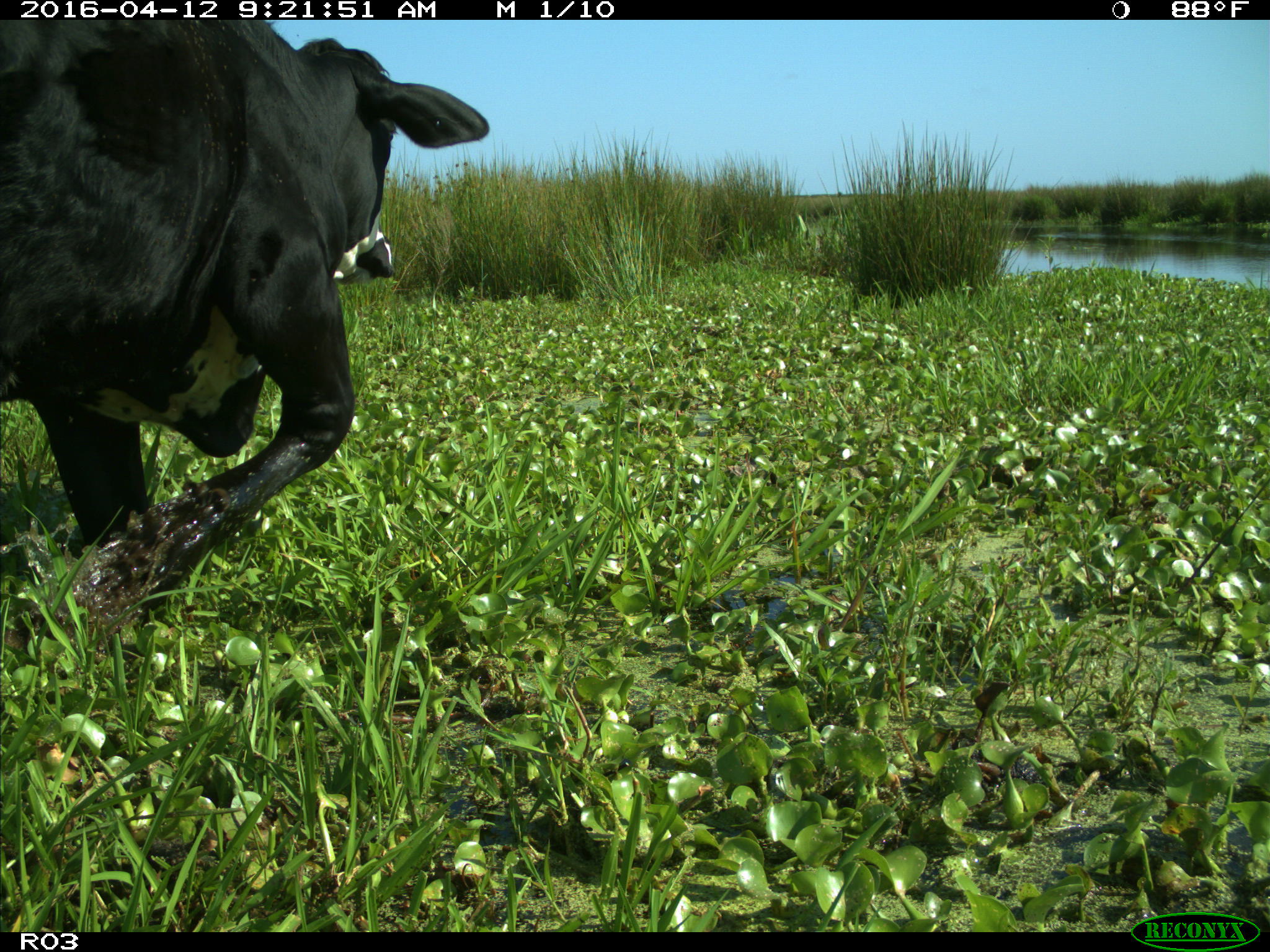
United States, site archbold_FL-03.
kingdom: Animalia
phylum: Chordata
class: Mammalia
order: Artiodactyla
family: Bovidae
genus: Bos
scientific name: Bos taurus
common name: domestic cow